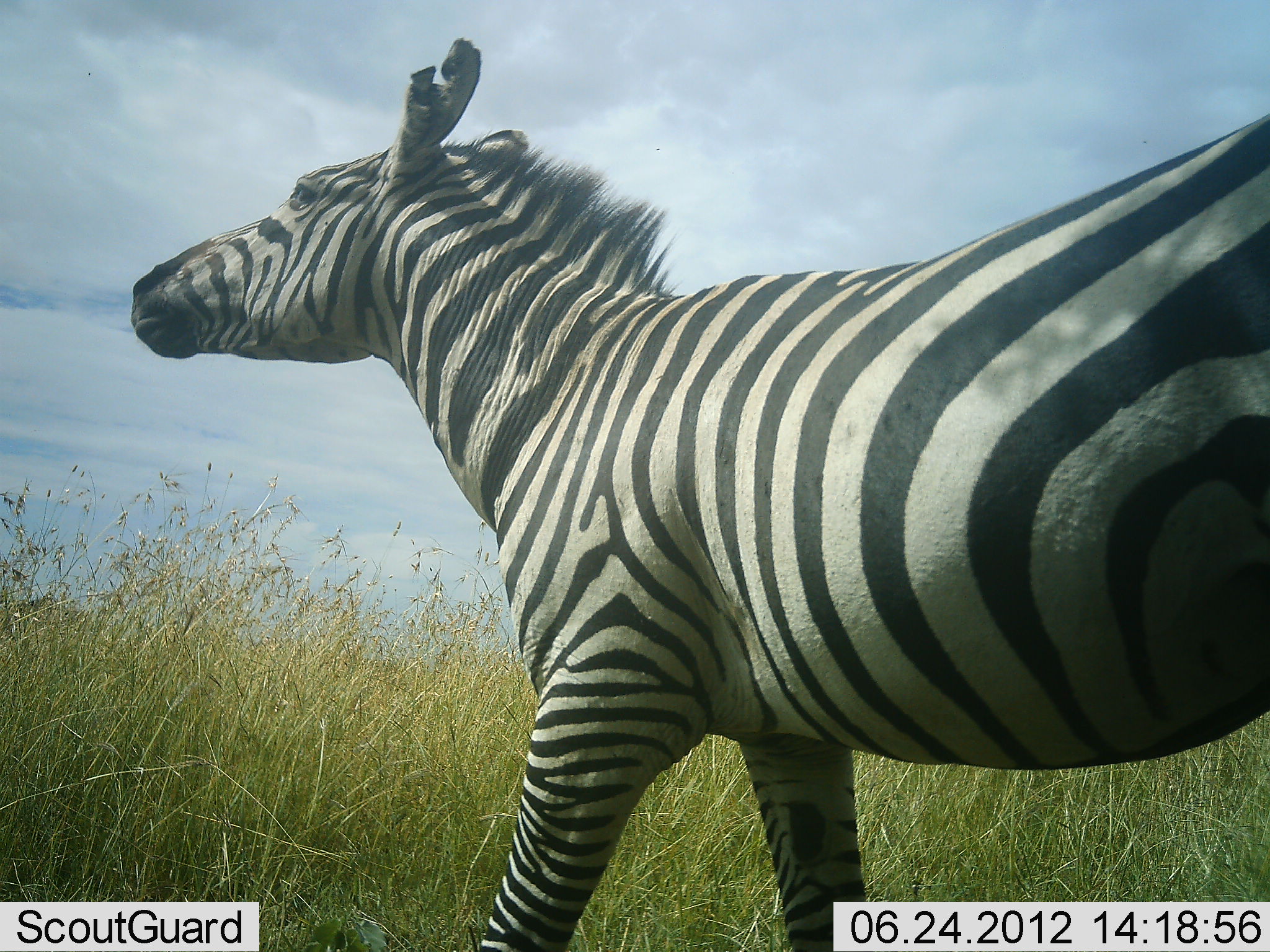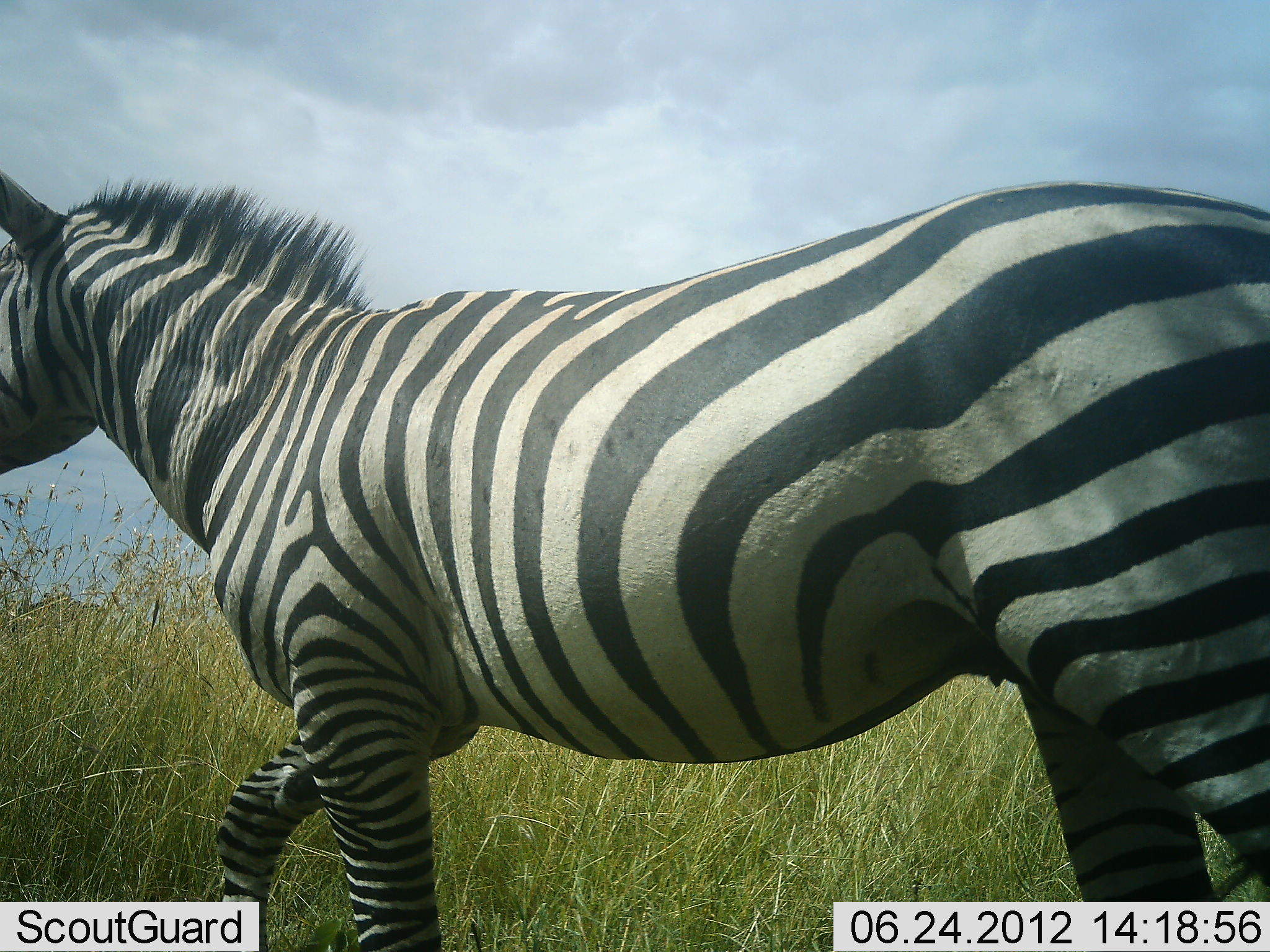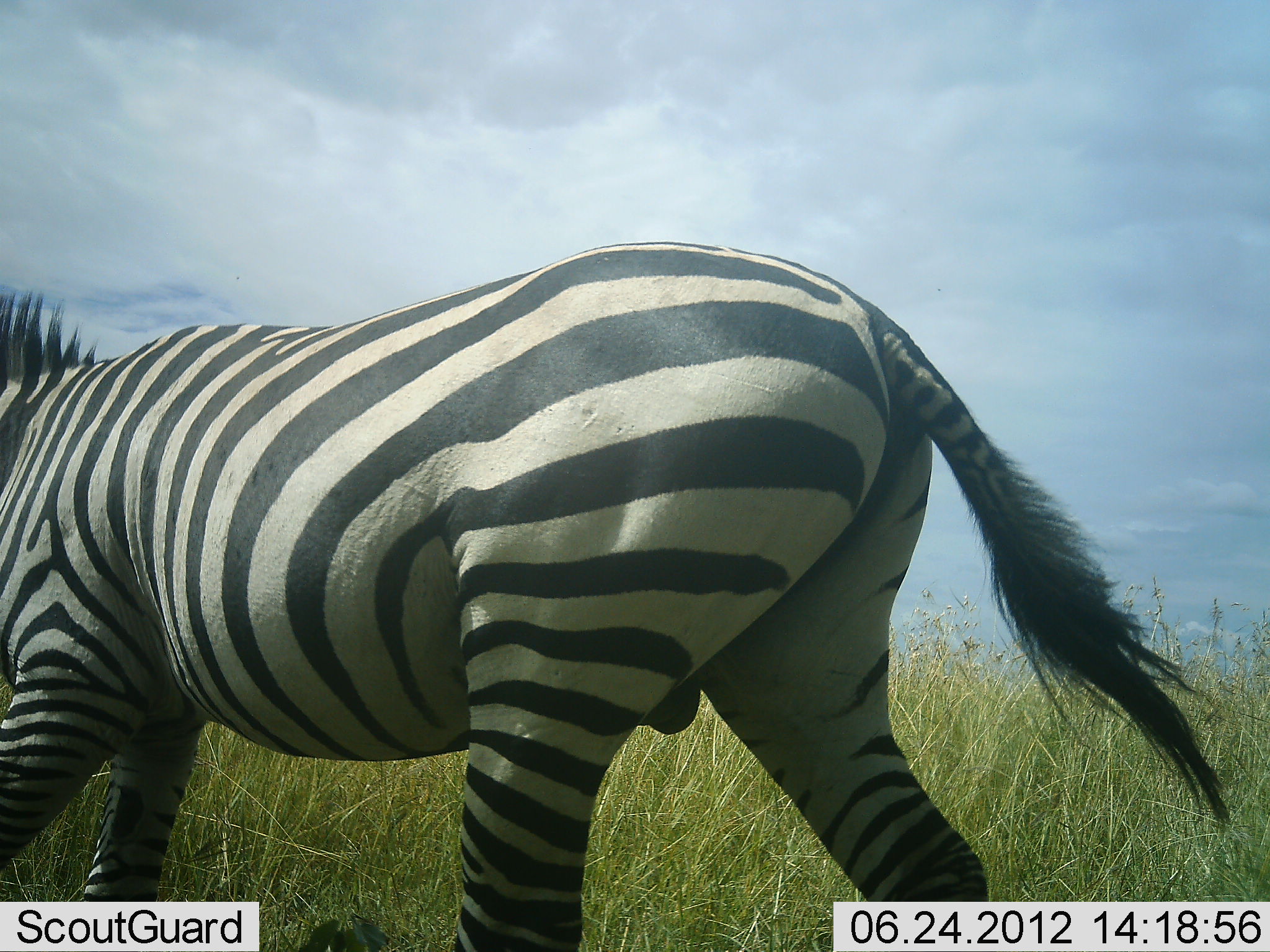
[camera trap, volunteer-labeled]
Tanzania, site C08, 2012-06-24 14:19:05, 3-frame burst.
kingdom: Animalia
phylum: Chordata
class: Mammalia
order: Perissodactyla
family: Equidae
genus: Equus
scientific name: Equus quagga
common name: plains zebra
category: zebra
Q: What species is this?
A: Zebra (plains zebra) (Equus quagga).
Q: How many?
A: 1.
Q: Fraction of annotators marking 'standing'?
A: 30%.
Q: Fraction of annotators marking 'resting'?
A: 0%.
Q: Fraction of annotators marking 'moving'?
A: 80%.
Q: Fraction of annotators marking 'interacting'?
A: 0%.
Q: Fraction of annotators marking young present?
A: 0%.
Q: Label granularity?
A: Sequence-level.